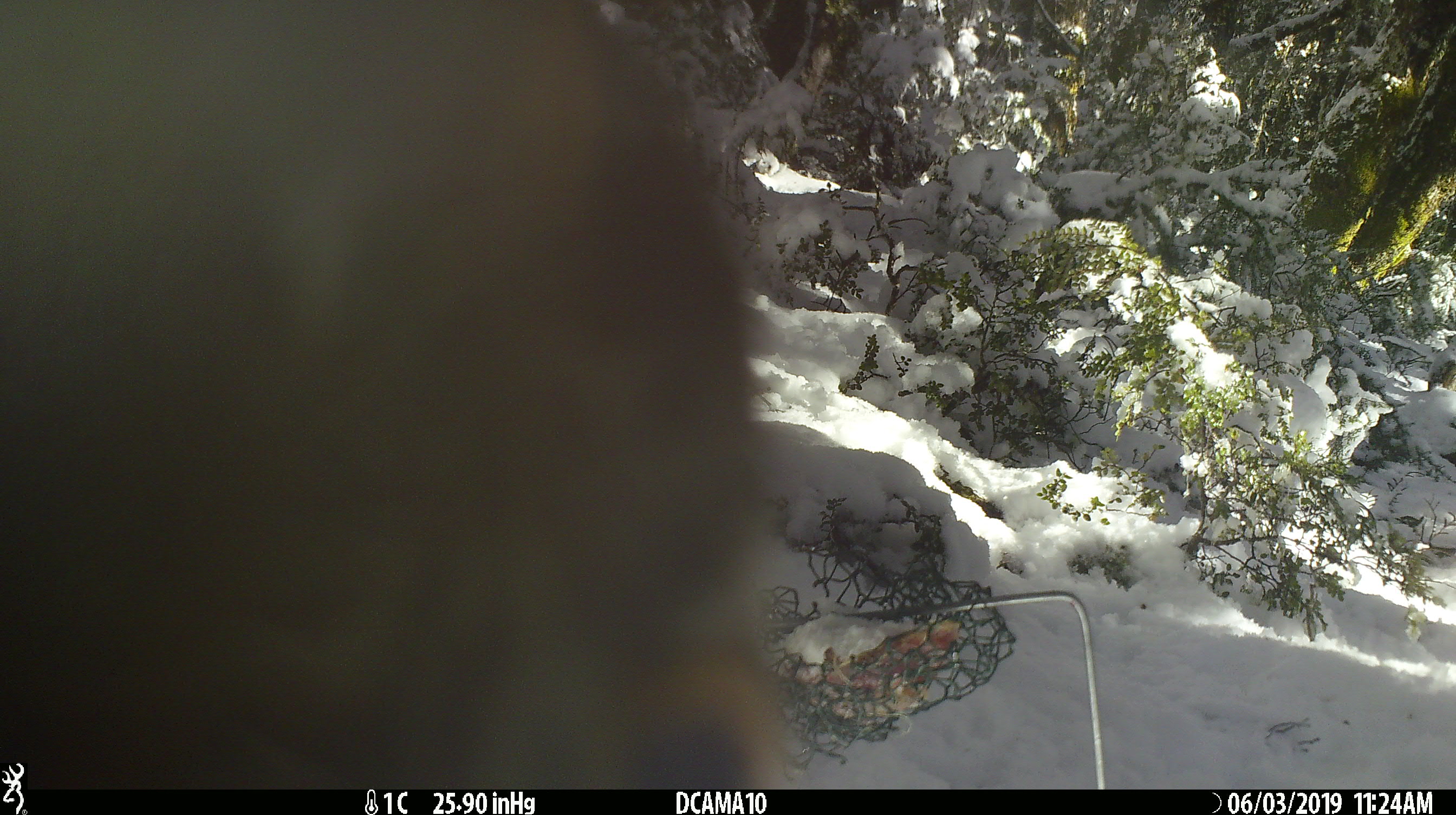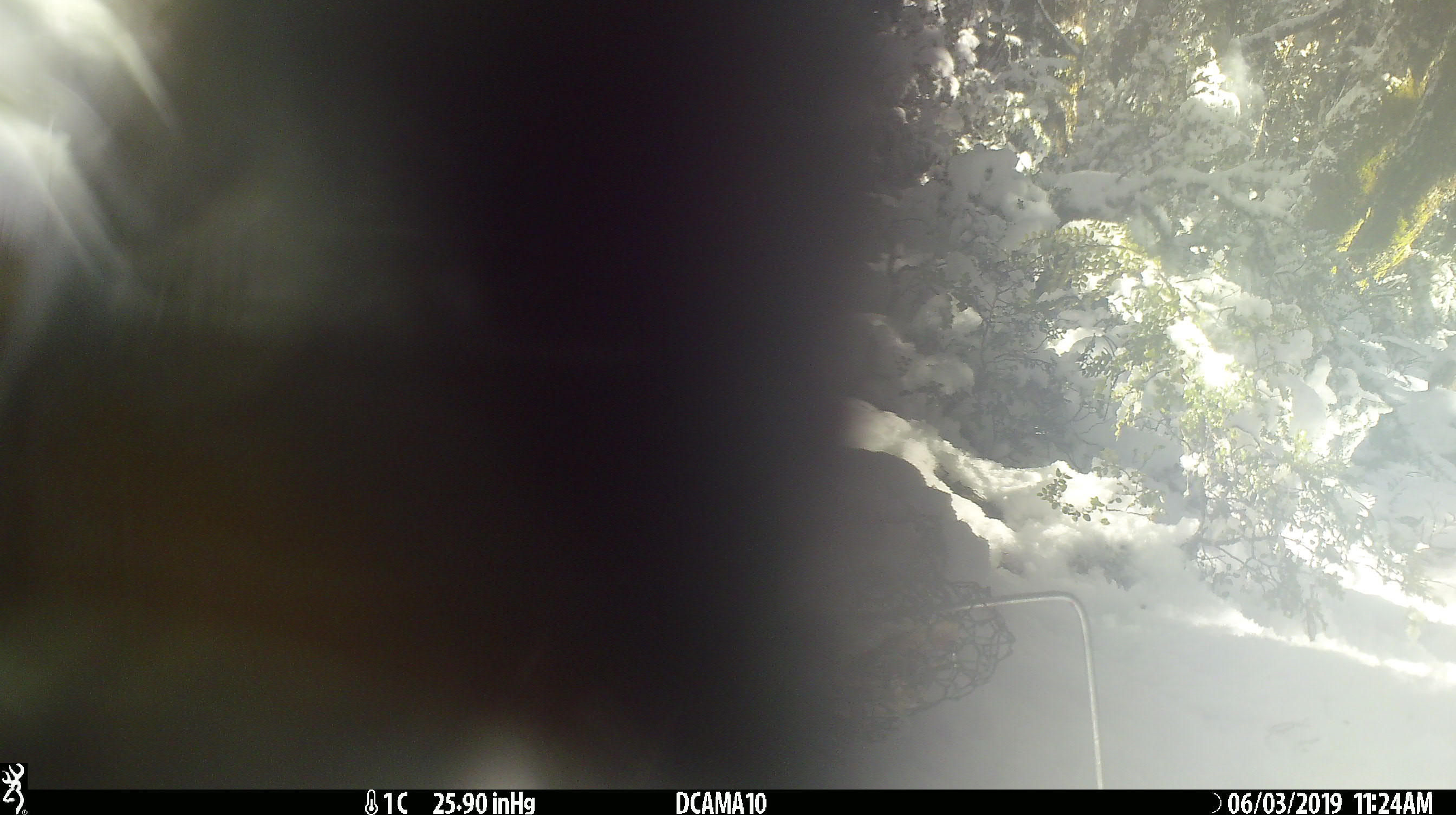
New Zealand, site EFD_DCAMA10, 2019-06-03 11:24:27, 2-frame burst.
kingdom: Animalia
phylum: Chordata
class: Aves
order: Psittaciformes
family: Strigopidae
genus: Nestor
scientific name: Nestor notabilis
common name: kea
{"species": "kea (Nestor notabilis)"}